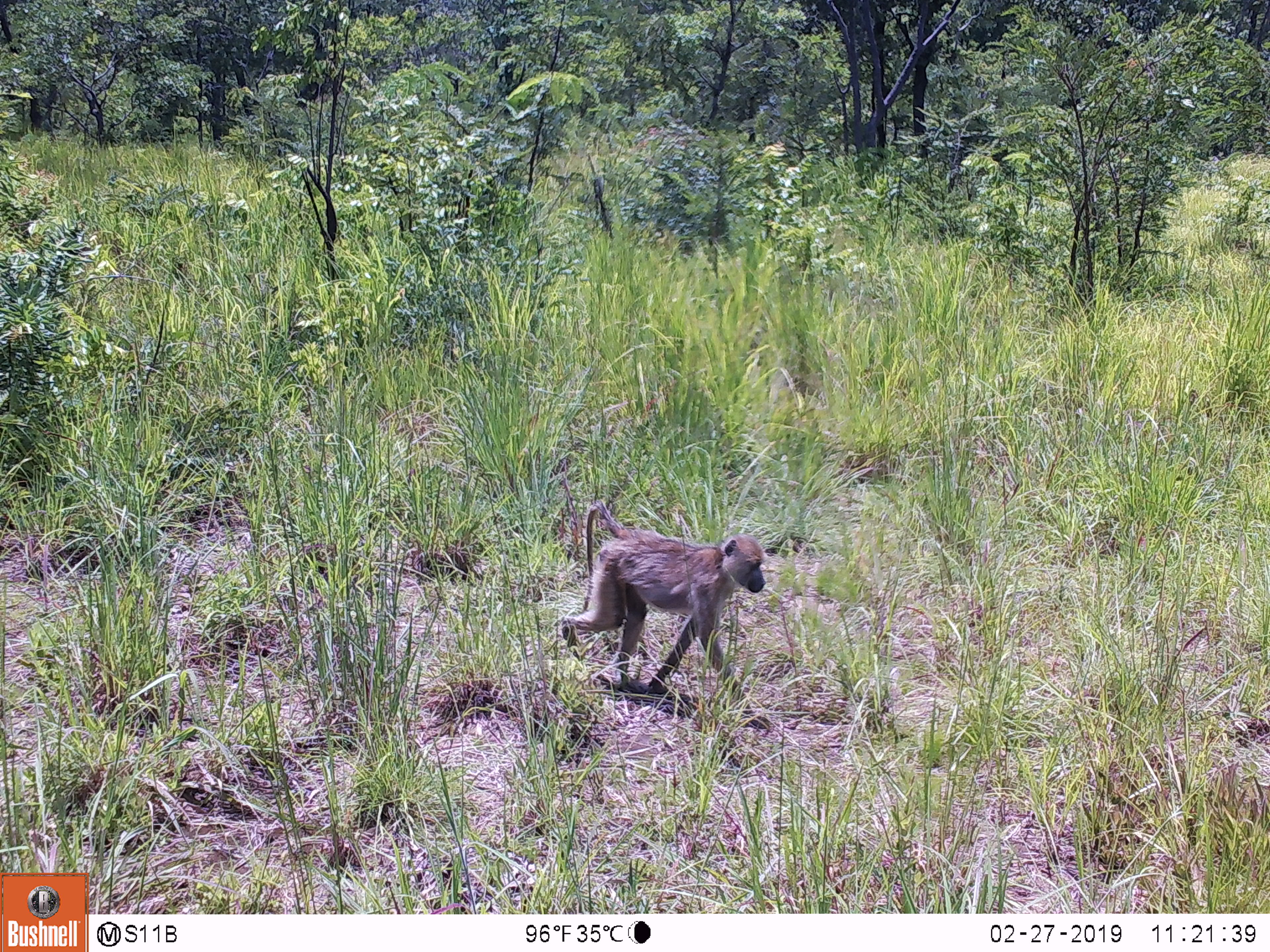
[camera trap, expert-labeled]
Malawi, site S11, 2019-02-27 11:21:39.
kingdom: Animalia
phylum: Chordata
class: Mammalia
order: Primates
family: Cercopithecidae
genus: Papio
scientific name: Papio cynocephalus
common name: yellow baboon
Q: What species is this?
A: Yellow baboon (Papio cynocephalus).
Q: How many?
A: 1.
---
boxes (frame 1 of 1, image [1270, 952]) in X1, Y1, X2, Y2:
yellow baboon: 555, 496, 784, 736